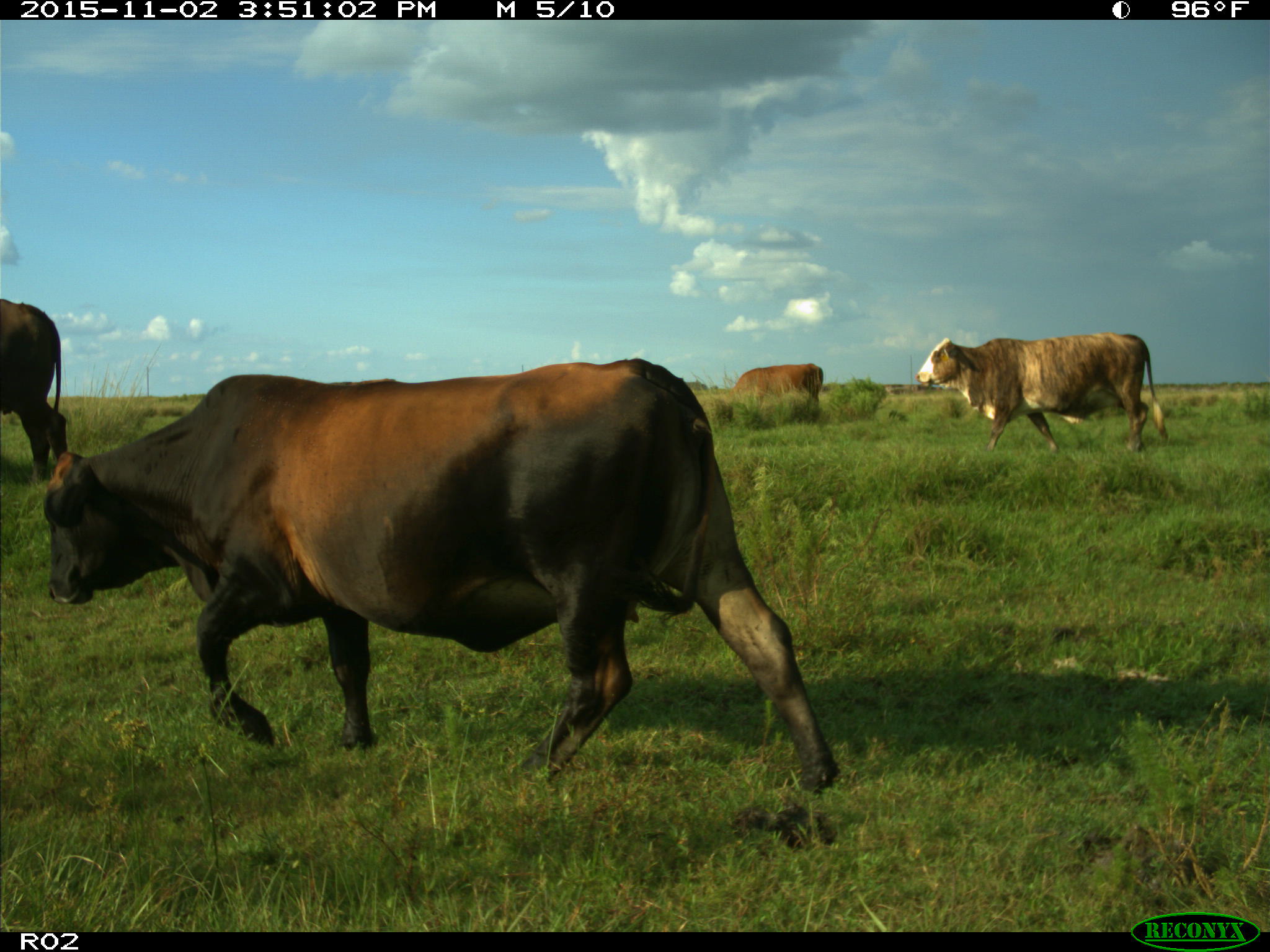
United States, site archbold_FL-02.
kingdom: Animalia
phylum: Chordata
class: Mammalia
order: Artiodactyla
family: Bovidae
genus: Bos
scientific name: Bos taurus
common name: domestic cow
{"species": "Bos taurus (domestic cow)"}